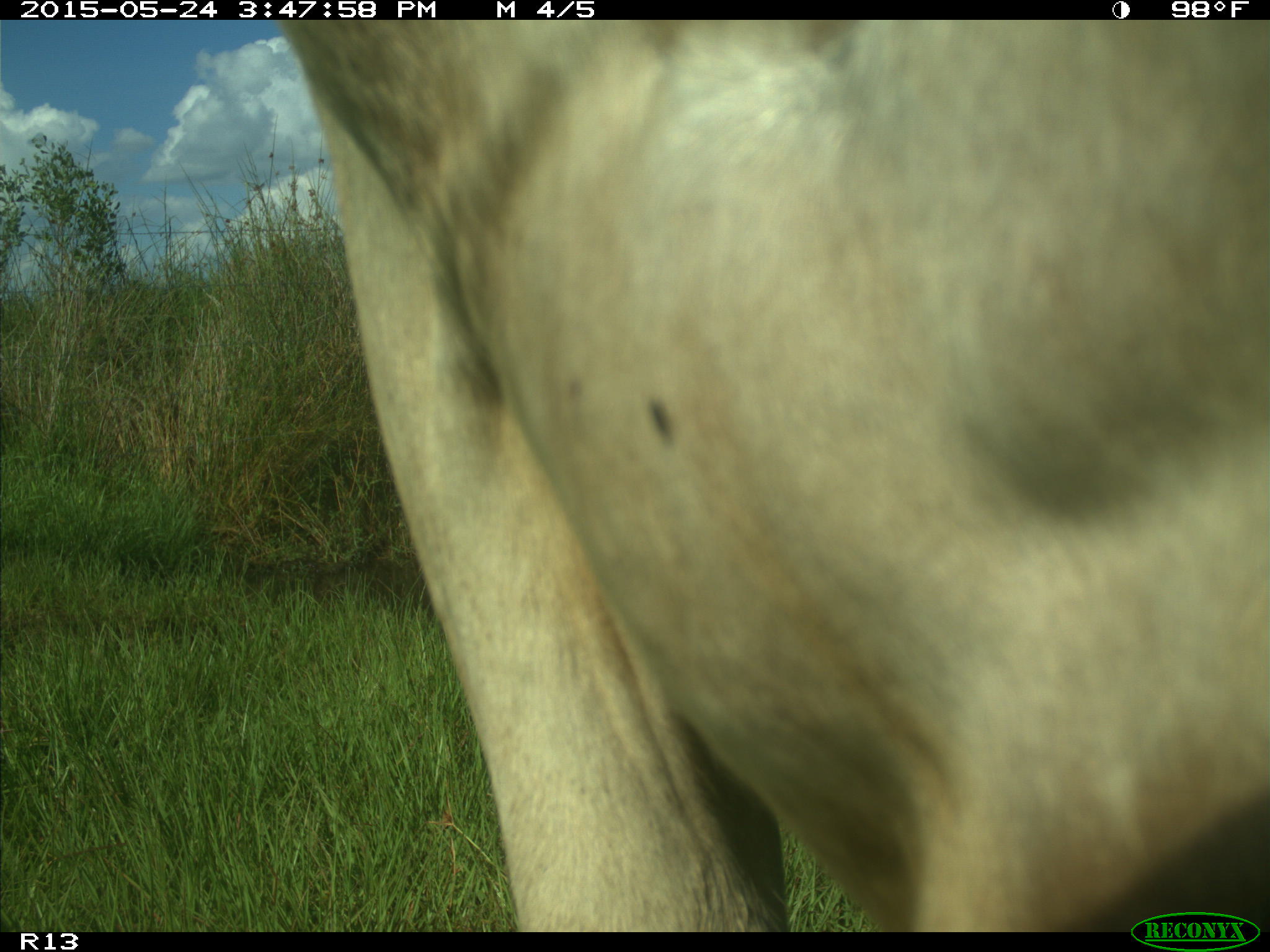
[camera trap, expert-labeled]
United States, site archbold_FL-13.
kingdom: Animalia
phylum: Chordata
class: Mammalia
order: Artiodactyla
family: Bovidae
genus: Bos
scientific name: Bos taurus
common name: domestic cow